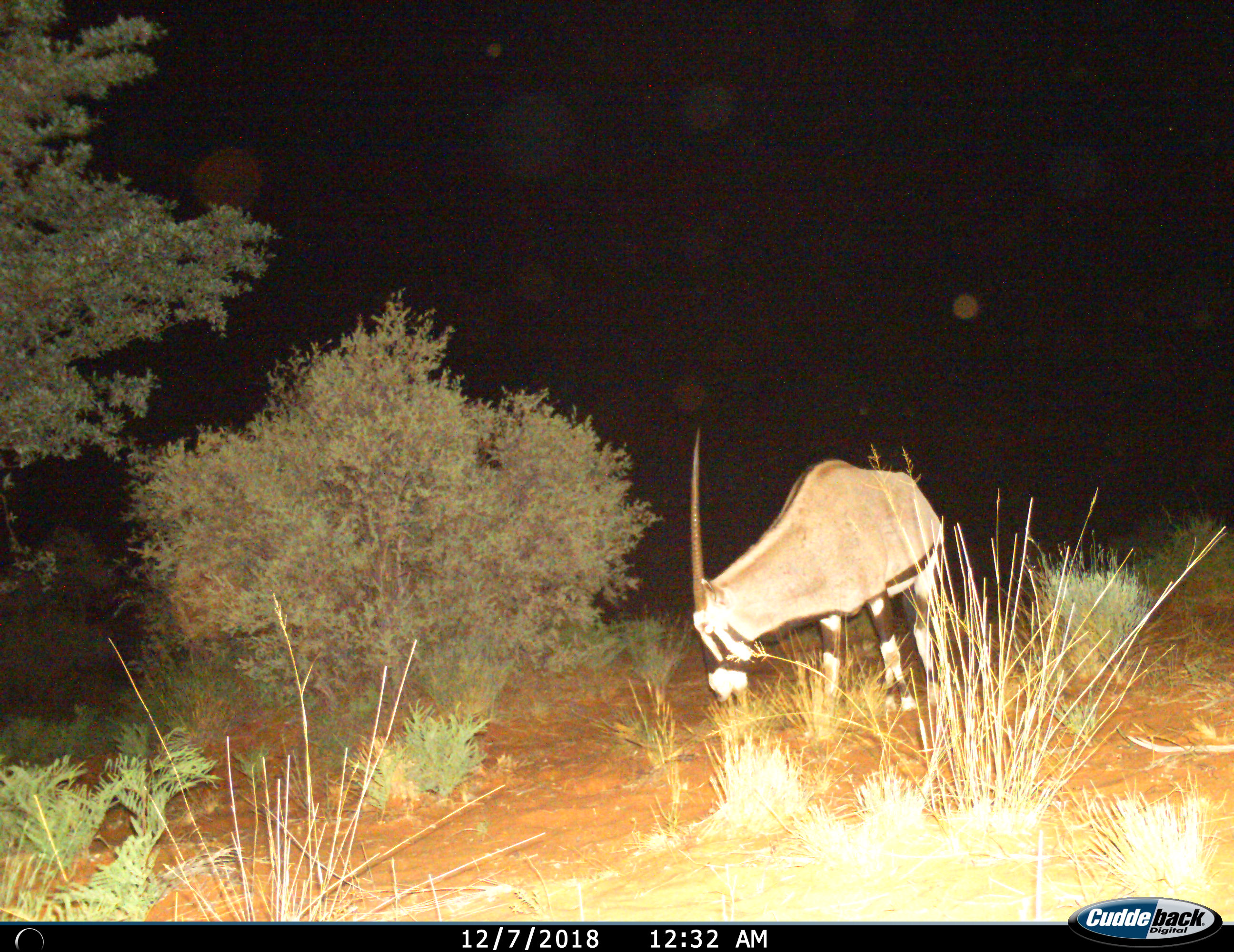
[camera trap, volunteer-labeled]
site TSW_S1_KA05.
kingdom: Animalia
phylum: Chordata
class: Mammalia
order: Artiodactyla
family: Bovidae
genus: Oryx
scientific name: Oryx gazella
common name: gemsbok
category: oryx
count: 1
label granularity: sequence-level